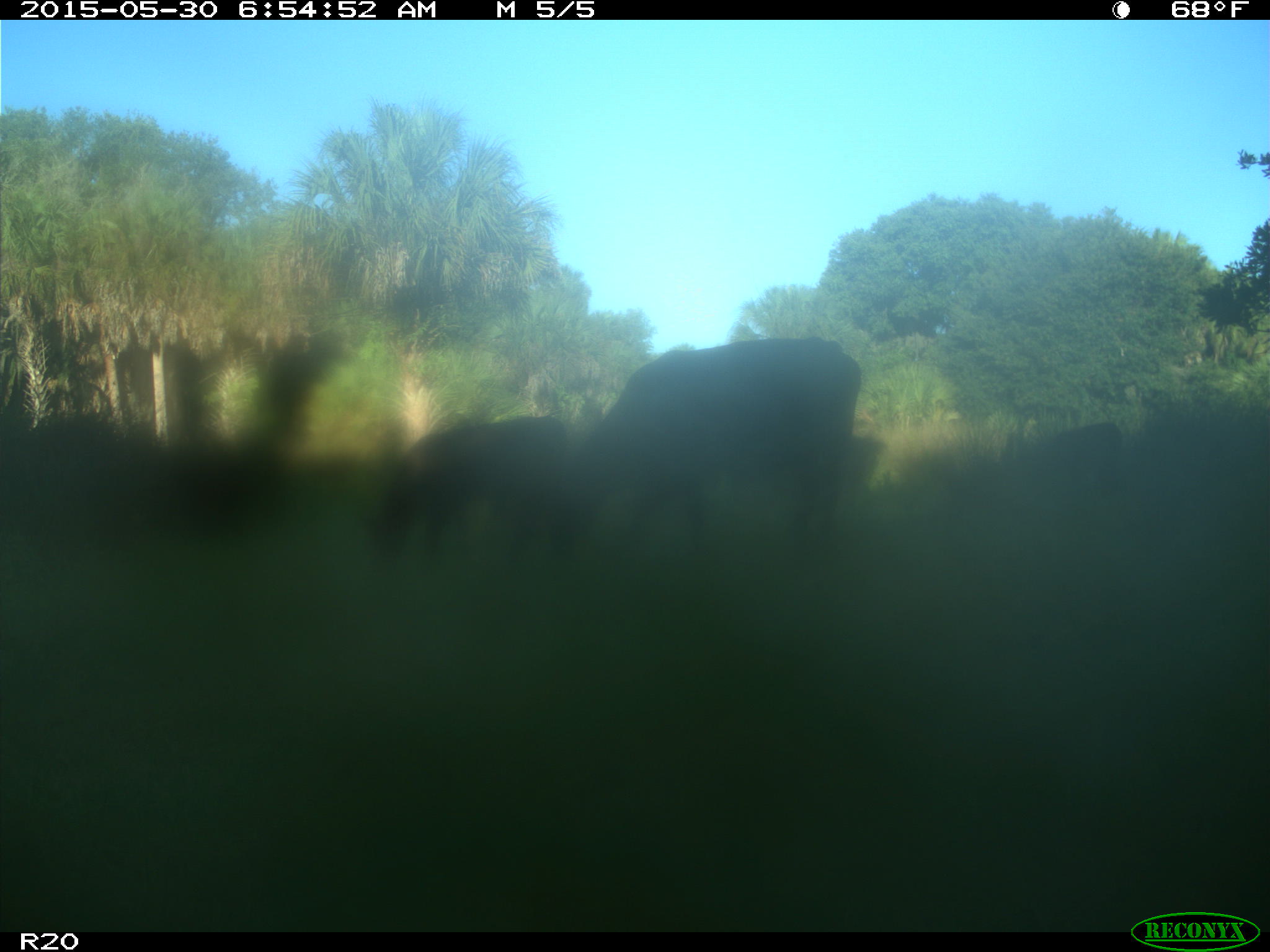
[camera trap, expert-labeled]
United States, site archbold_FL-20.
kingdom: Animalia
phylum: Chordata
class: Mammalia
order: Artiodactyla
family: Bovidae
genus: Bos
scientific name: Bos taurus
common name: domestic cow